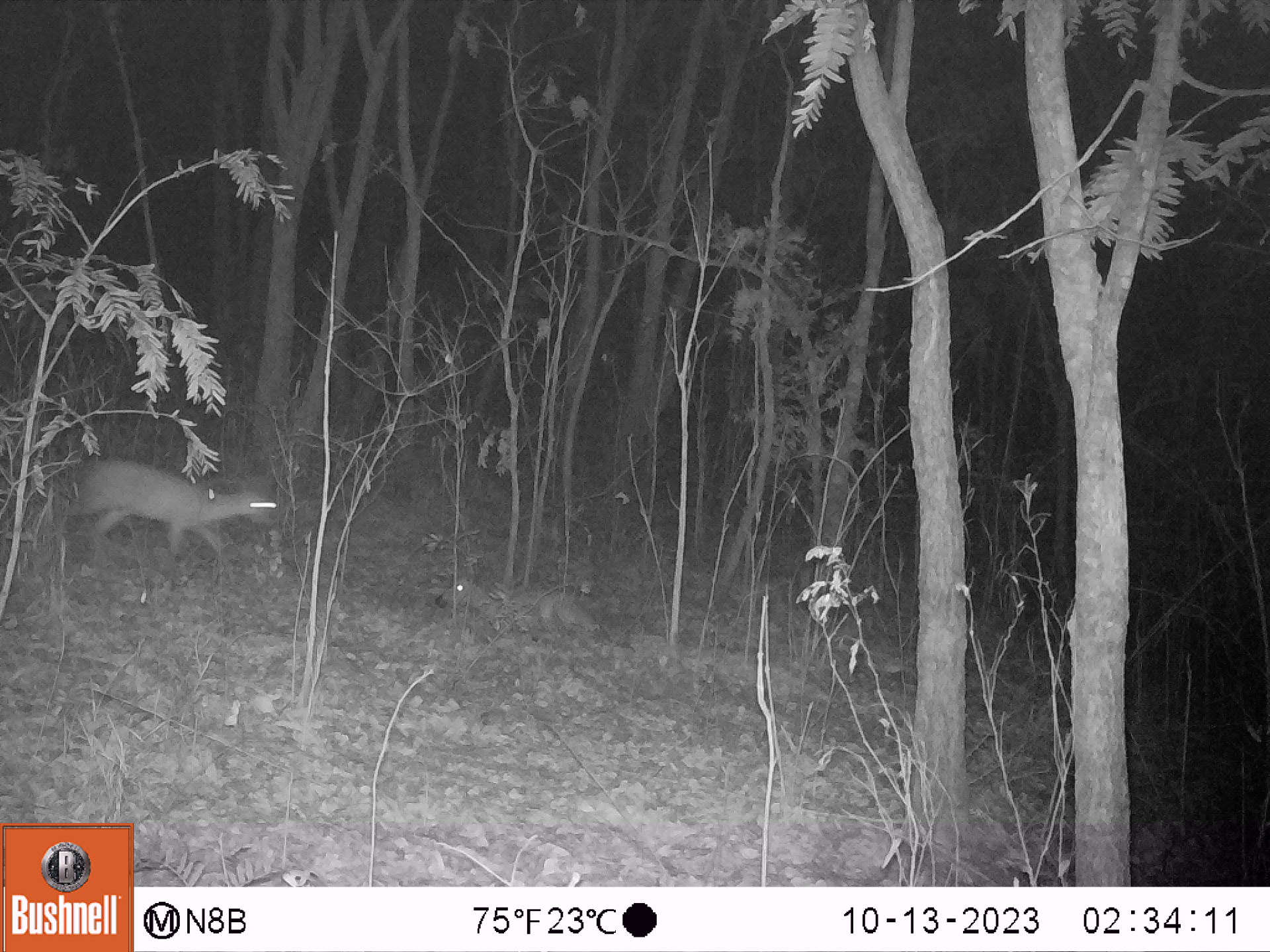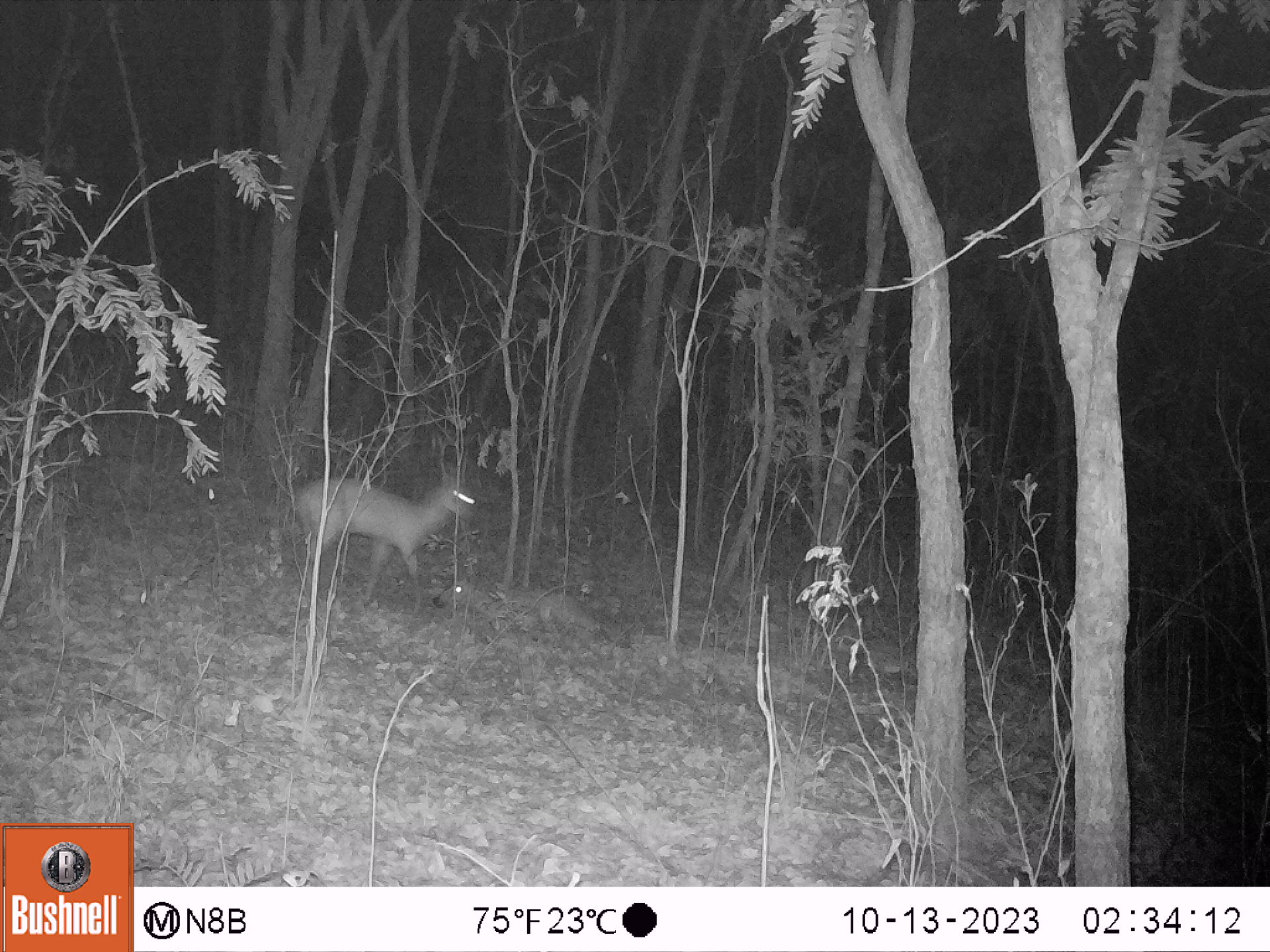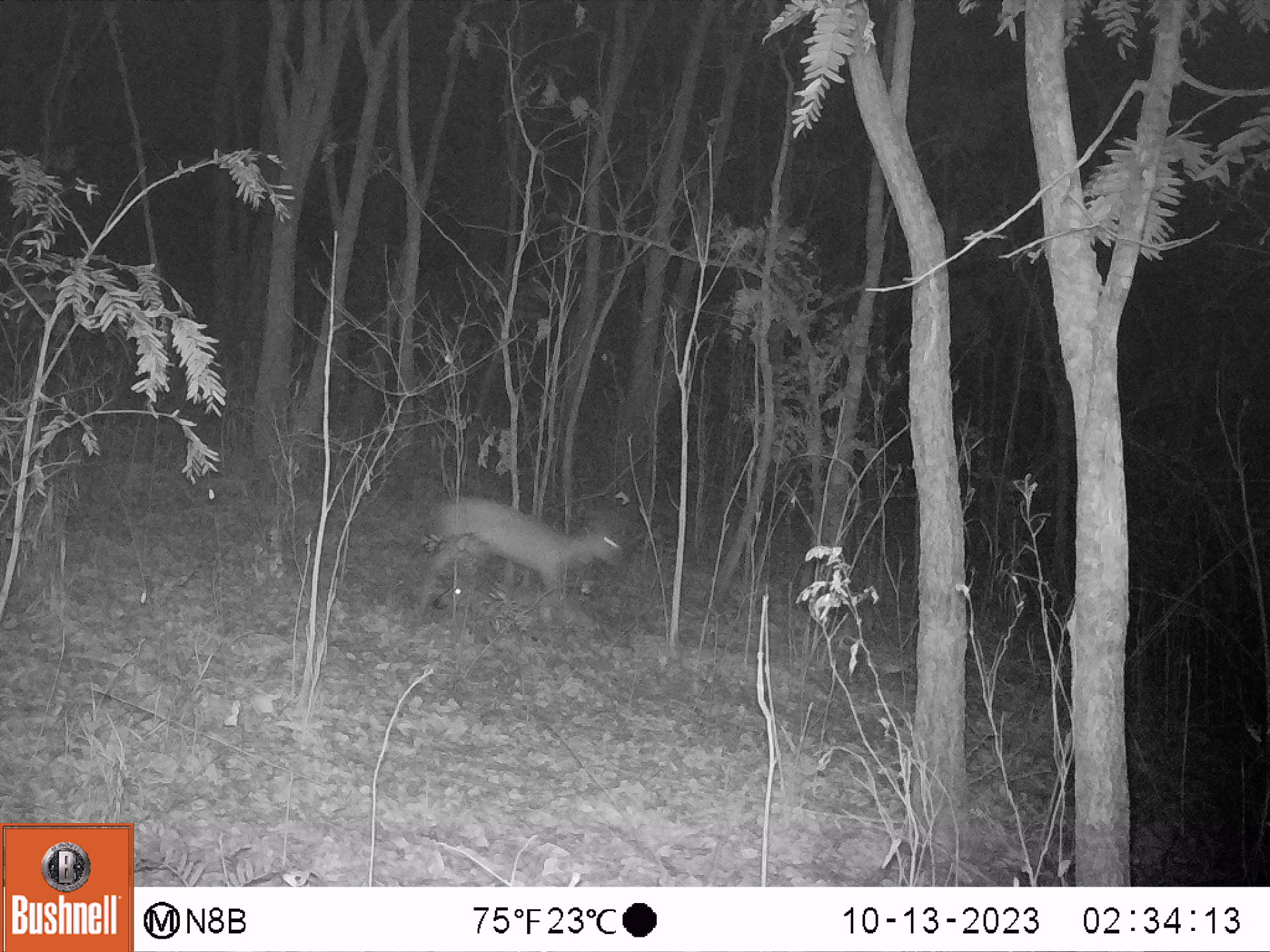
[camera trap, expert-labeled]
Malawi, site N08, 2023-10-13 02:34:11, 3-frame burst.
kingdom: Animalia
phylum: Chordata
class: Mammalia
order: Artiodactyla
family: Bovidae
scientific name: Antilopinae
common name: small antelope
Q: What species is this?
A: Small antelope (Antilopinae).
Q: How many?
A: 1.